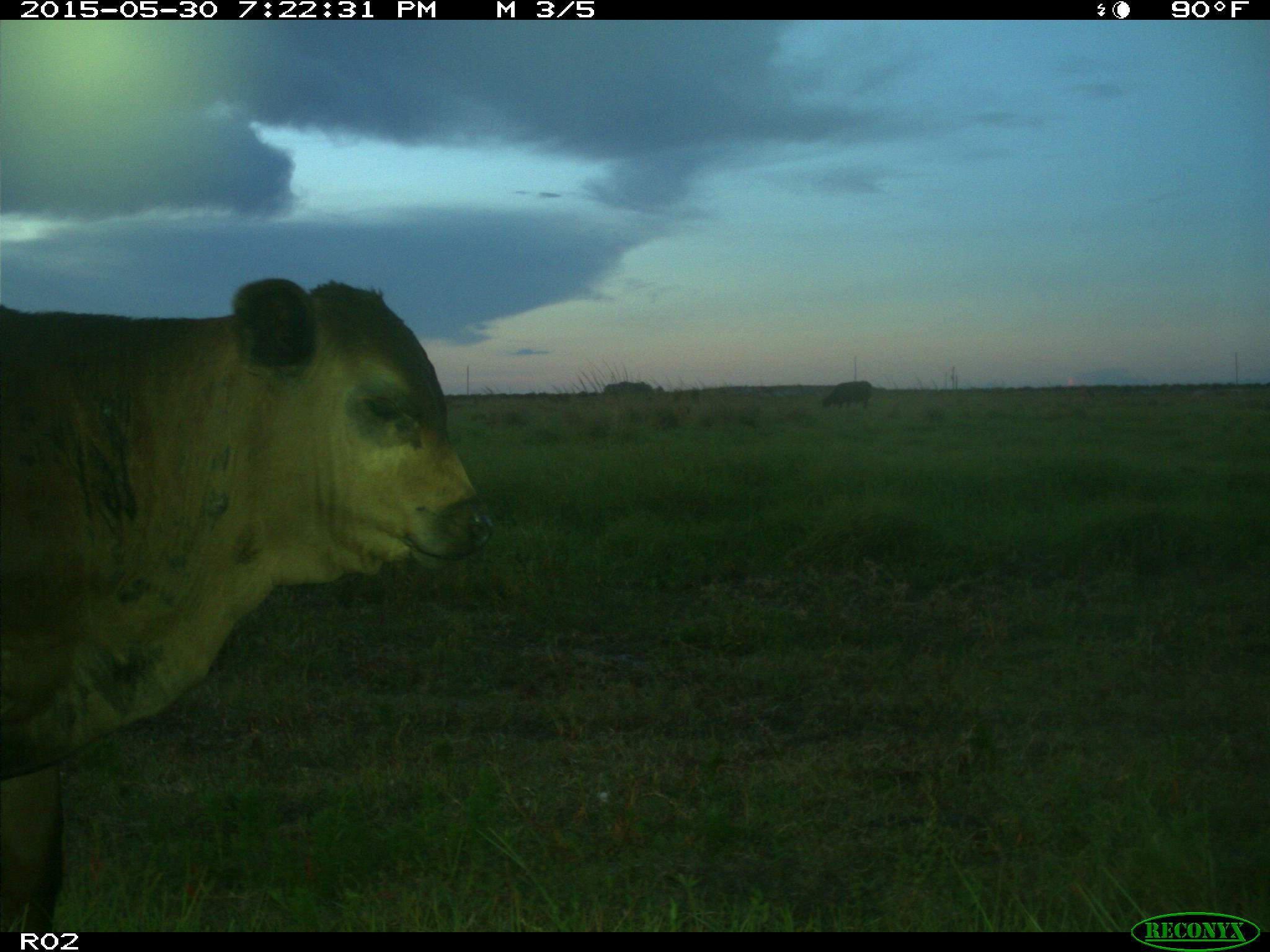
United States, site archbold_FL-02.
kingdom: Animalia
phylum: Chordata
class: Mammalia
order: Artiodactyla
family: Bovidae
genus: Bos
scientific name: Bos taurus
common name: domestic cow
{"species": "Bos taurus (domestic cow)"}